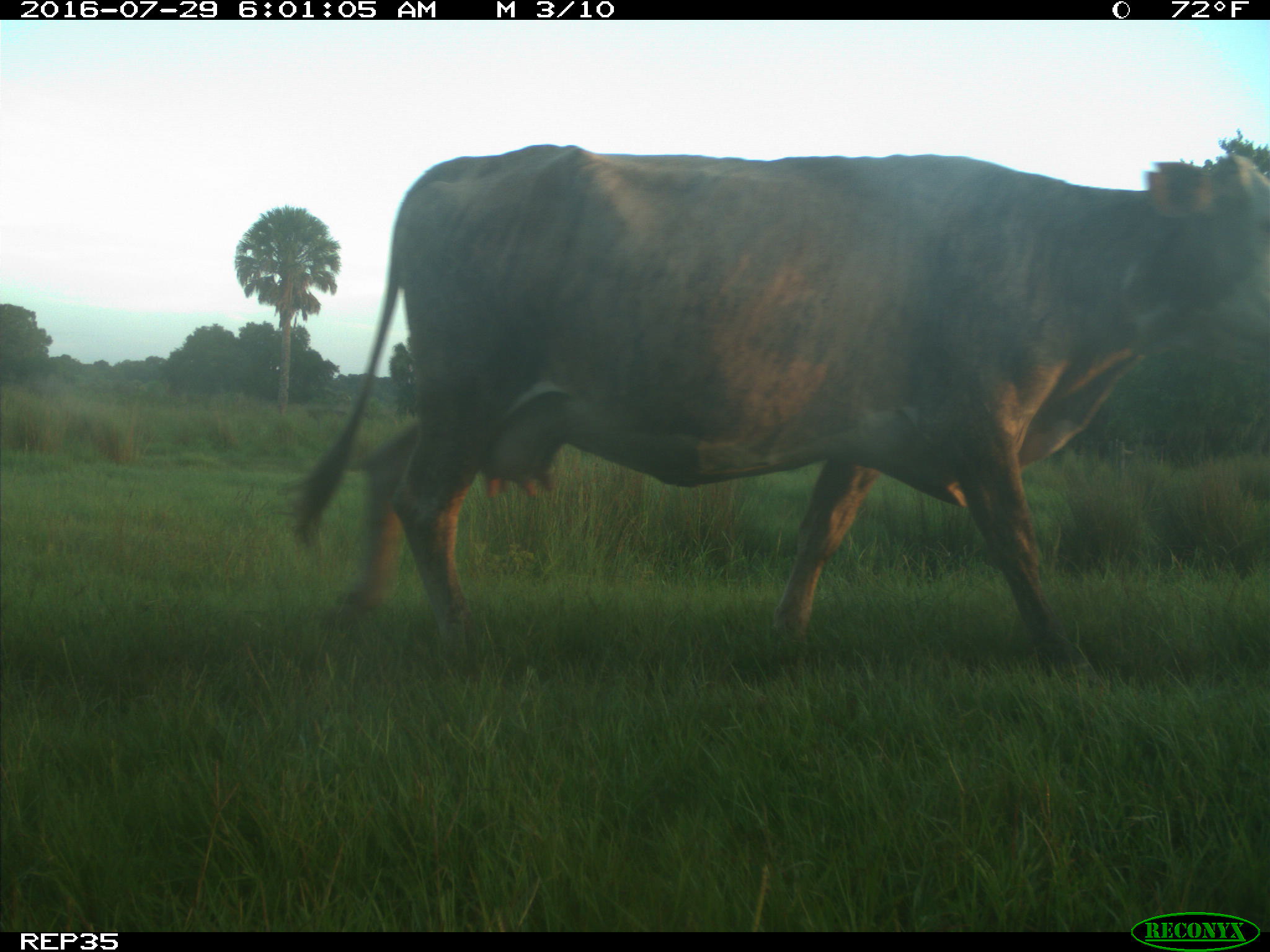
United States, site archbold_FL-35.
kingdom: Animalia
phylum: Chordata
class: Mammalia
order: Artiodactyla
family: Bovidae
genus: Bos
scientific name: Bos taurus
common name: domestic cow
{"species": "Bos taurus (domestic cow)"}